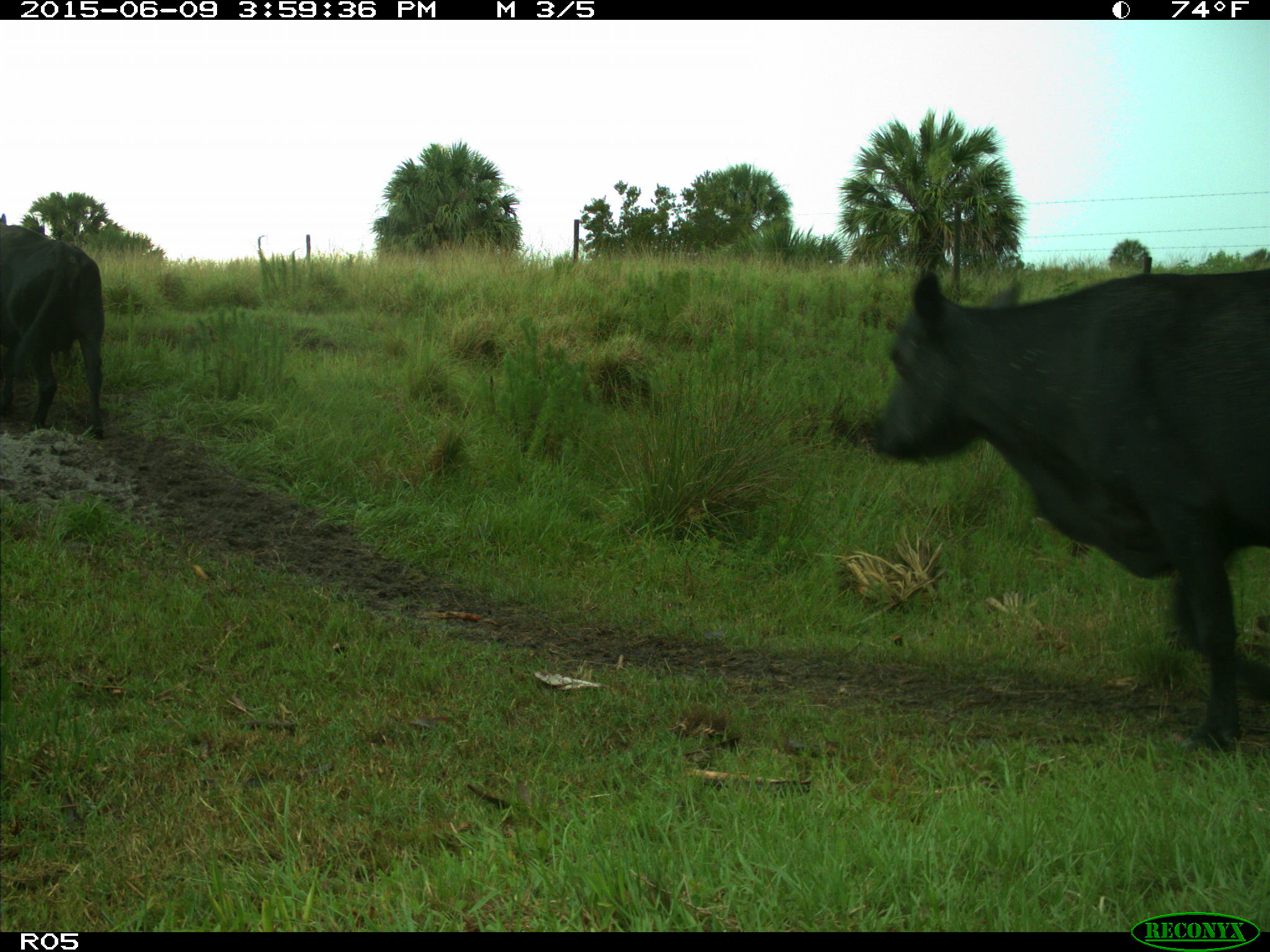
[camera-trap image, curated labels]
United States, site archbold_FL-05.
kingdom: Animalia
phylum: Chordata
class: Mammalia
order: Artiodactyla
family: Bovidae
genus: Bos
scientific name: Bos taurus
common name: domestic cow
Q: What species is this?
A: Bos taurus (domestic cow).